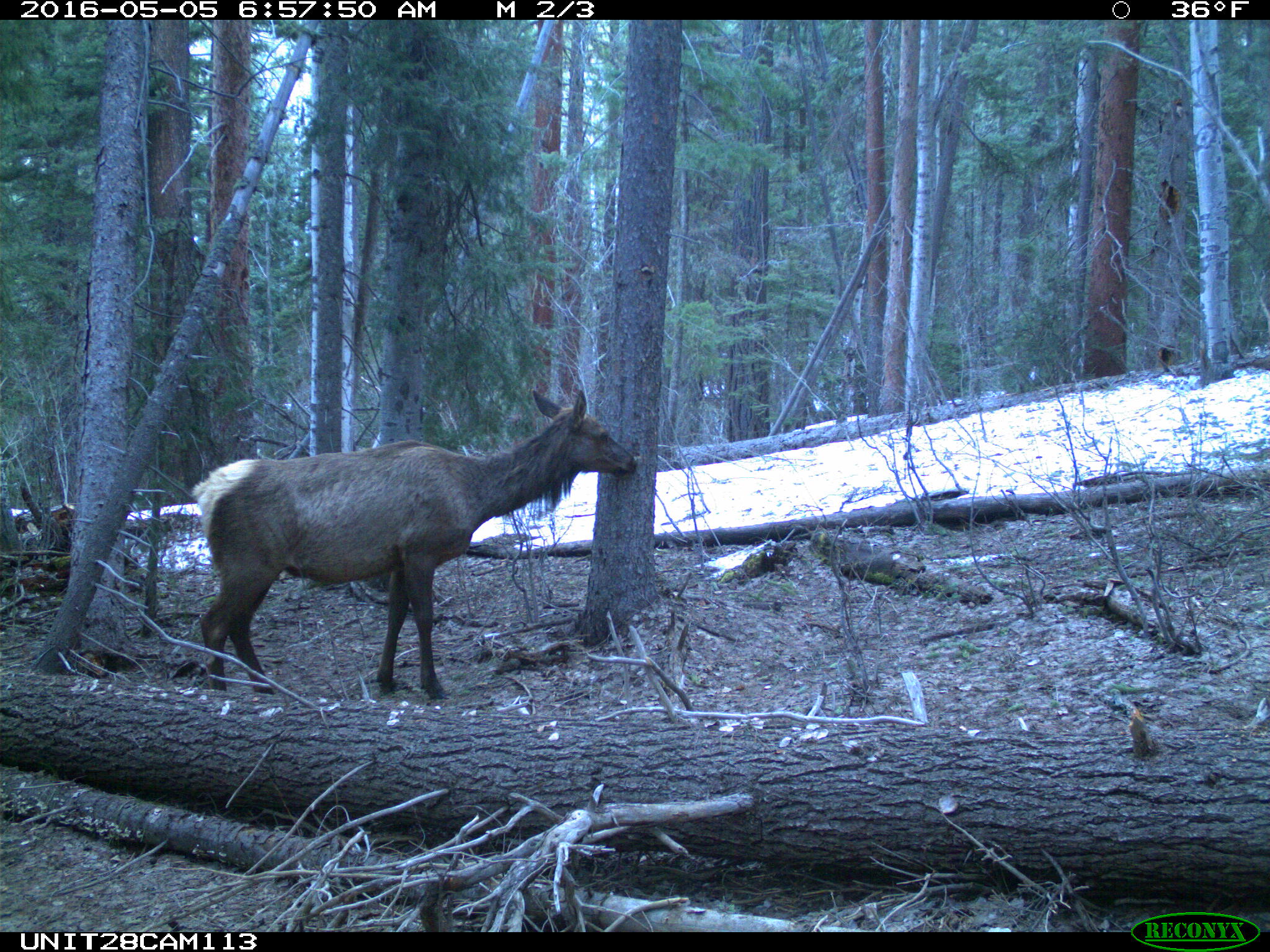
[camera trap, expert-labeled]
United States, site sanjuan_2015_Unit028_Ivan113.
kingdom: Animalia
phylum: Chordata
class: Mammalia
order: Artiodactyla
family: Cervidae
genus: Cervus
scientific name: Cervus elaphus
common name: red deer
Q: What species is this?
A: Cervus elaphus (red deer).